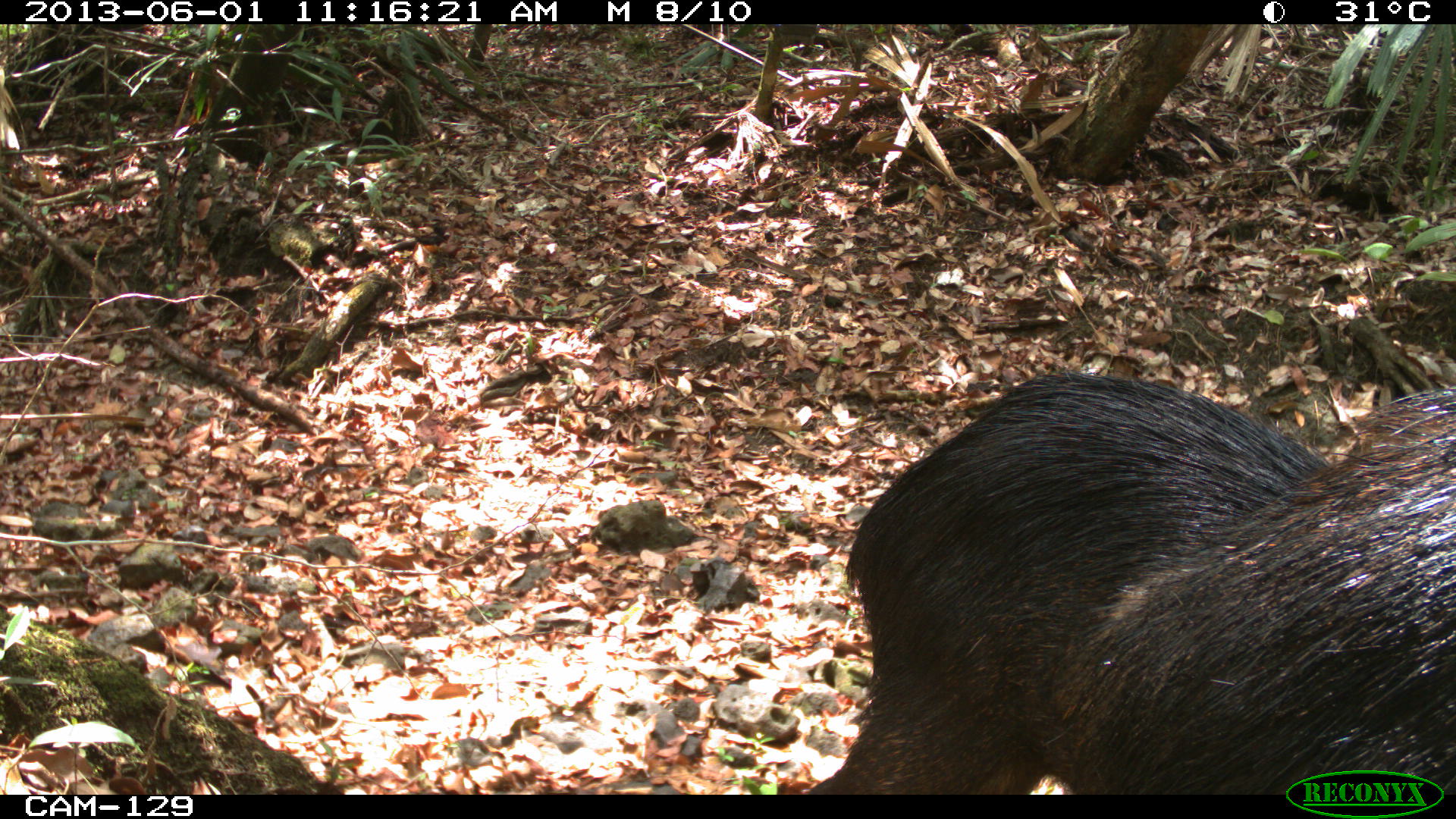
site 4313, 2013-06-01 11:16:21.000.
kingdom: Animalia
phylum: Chordata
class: Mammalia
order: Artiodactyla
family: Tayassuidae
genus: Tayassu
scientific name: Tayassu pecari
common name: white-lipped peccary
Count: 6.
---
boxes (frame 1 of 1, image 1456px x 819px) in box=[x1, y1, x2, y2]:
tayassu pecari: box=[804, 367, 1456, 793]